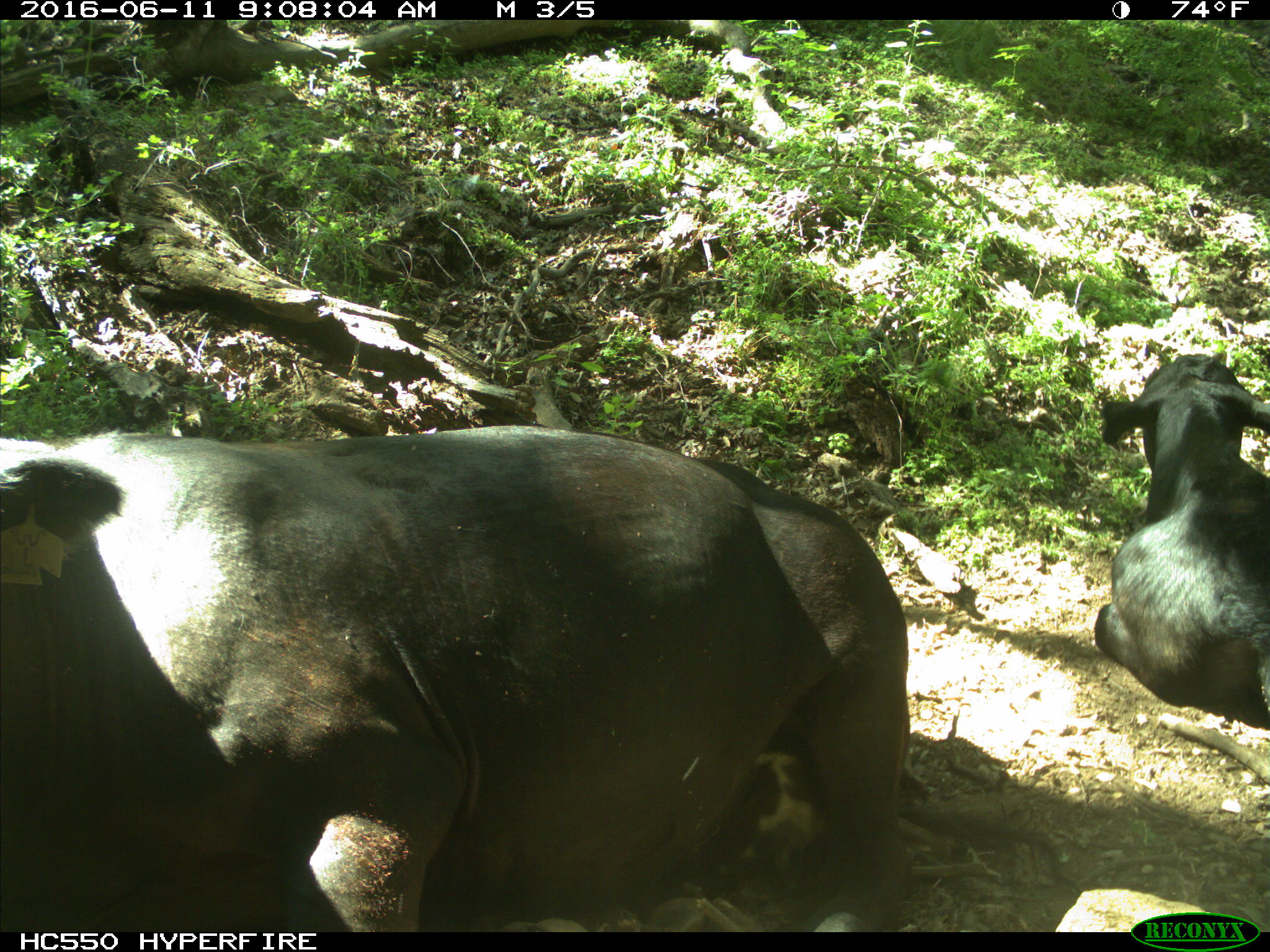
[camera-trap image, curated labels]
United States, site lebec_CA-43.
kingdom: Animalia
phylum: Chordata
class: Mammalia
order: Artiodactyla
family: Bovidae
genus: Bos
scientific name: Bos taurus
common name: domestic cow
Bos taurus (domestic cow).